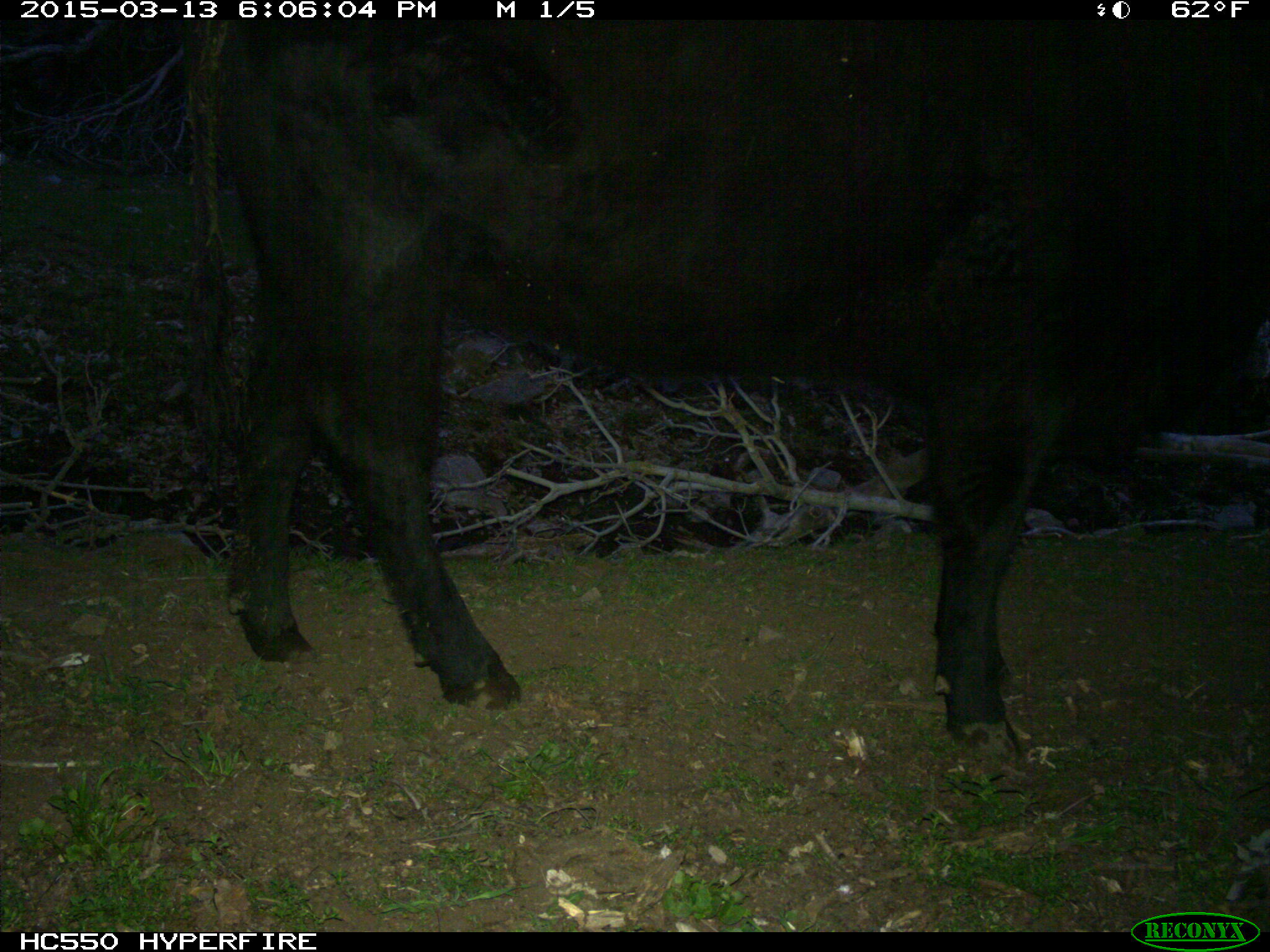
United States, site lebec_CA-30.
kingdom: Animalia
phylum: Chordata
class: Mammalia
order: Artiodactyla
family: Bovidae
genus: Bos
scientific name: Bos taurus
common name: domestic cow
Bos taurus (domestic cow).